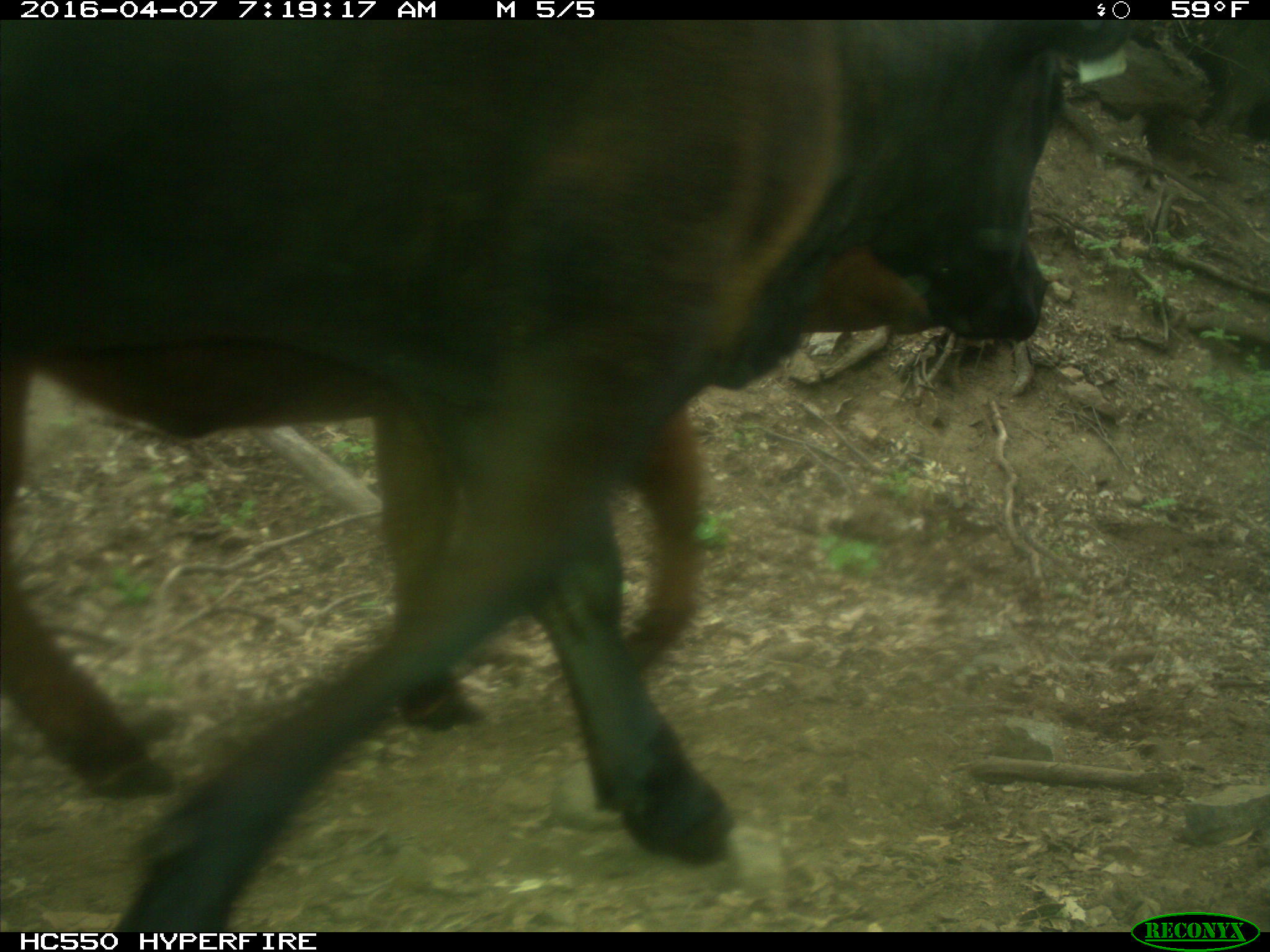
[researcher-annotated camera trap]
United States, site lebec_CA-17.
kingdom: Animalia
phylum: Chordata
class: Mammalia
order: Artiodactyla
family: Bovidae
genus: Bos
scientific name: Bos taurus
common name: domestic cow